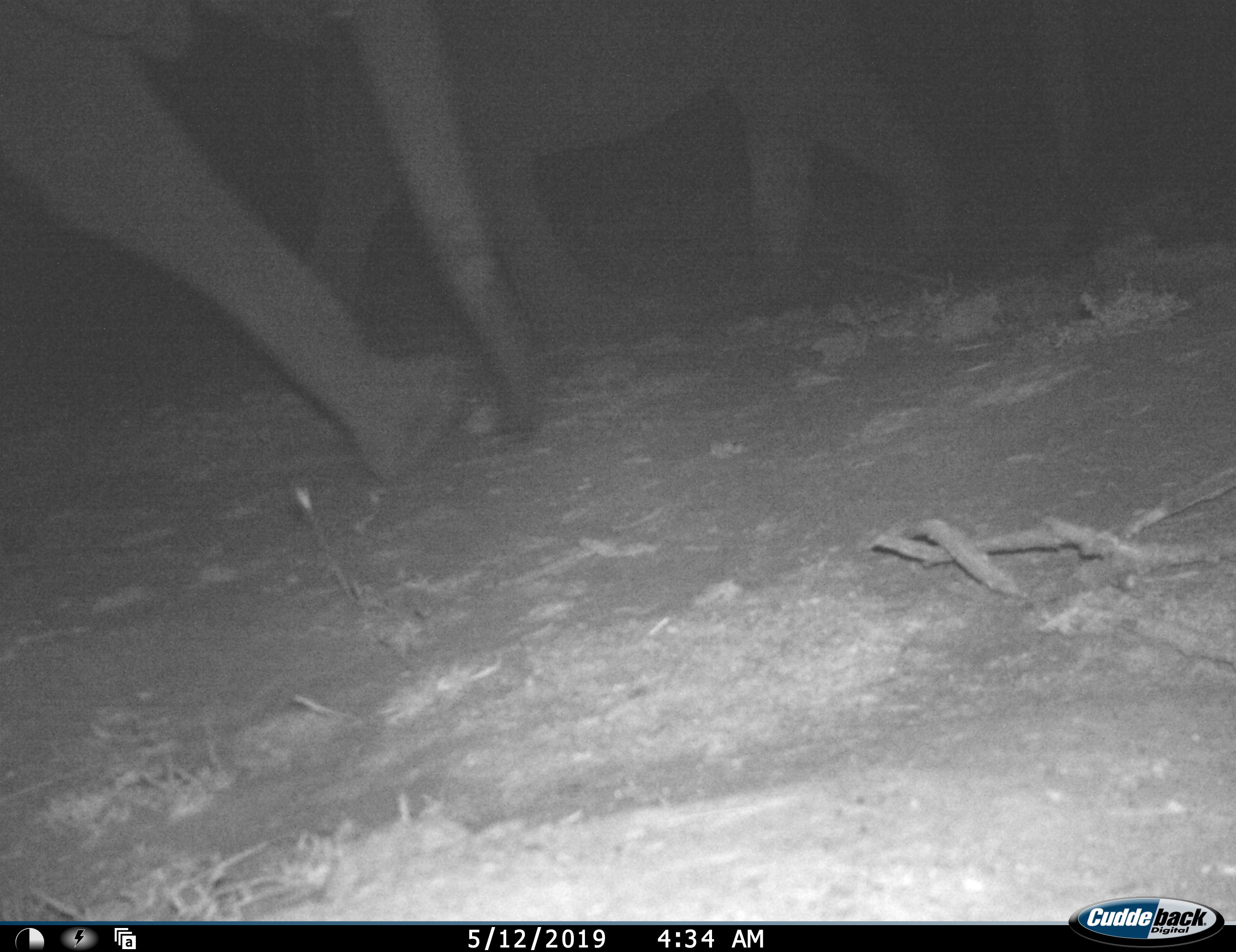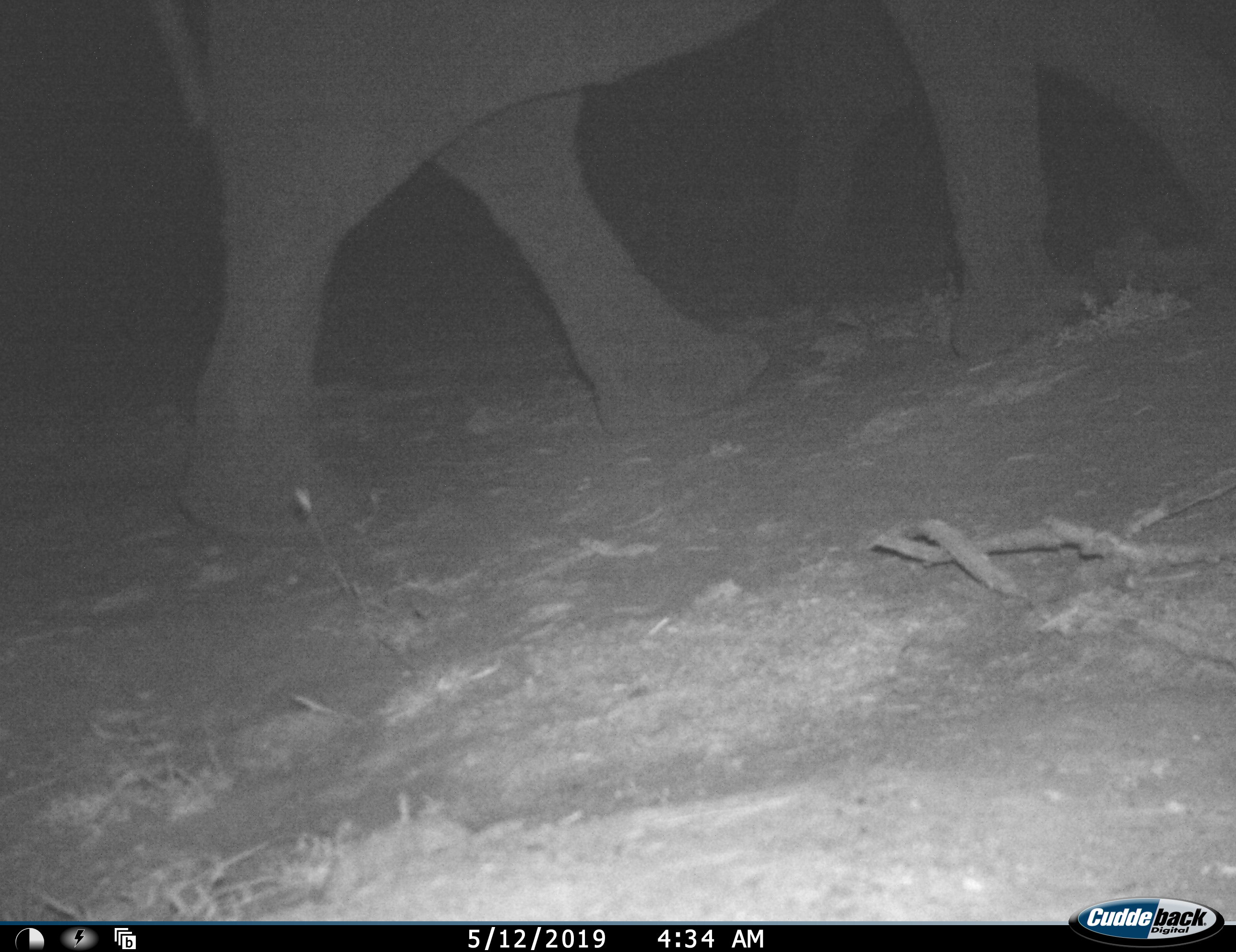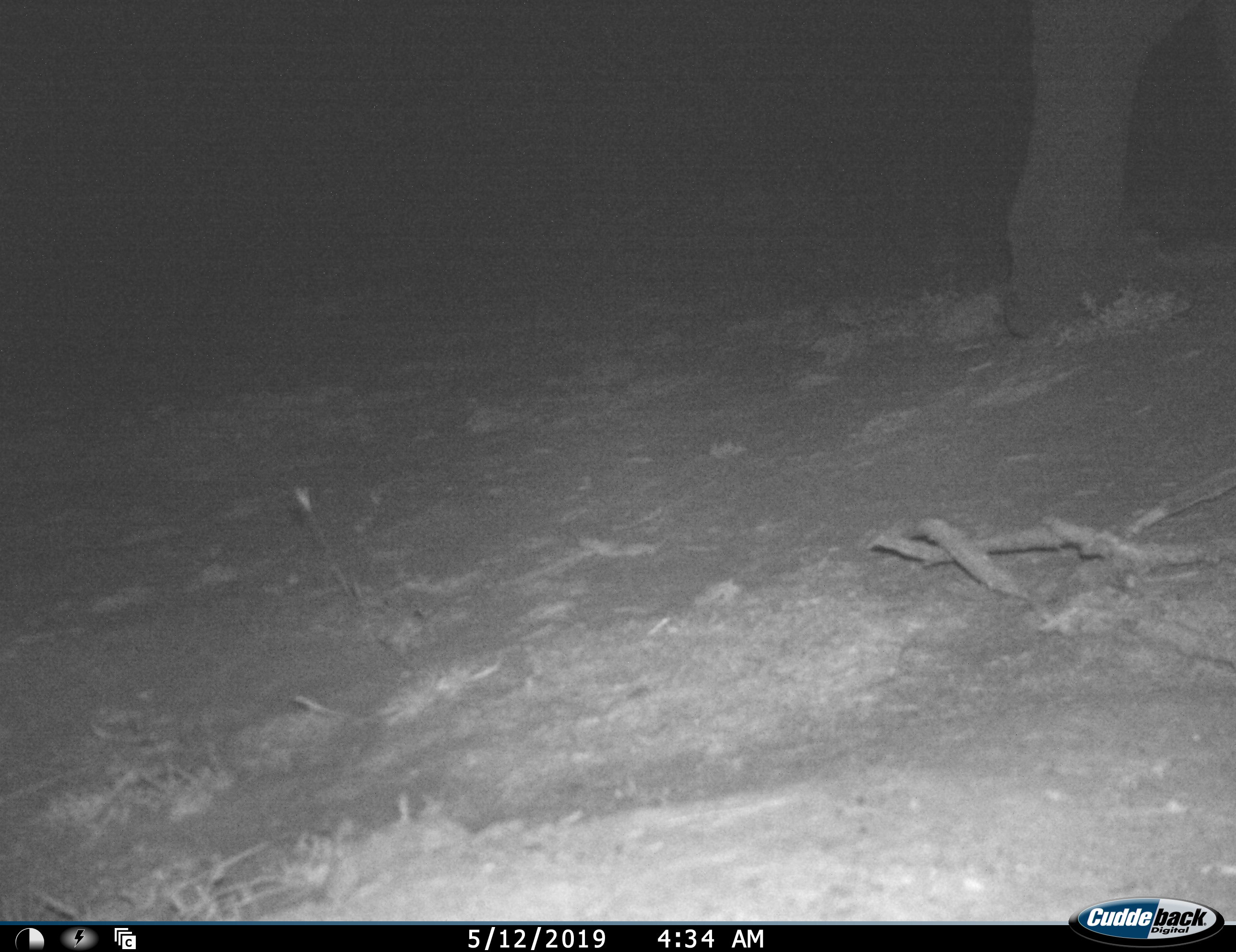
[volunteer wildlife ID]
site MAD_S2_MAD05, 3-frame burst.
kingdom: Animalia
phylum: Chordata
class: Mammalia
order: Proboscidea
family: Elephantidae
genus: Loxodonta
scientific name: Loxodonta africana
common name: african bush elephant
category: elephant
Elephant (african bush elephant) (Loxodonta africana), count 2. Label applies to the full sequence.